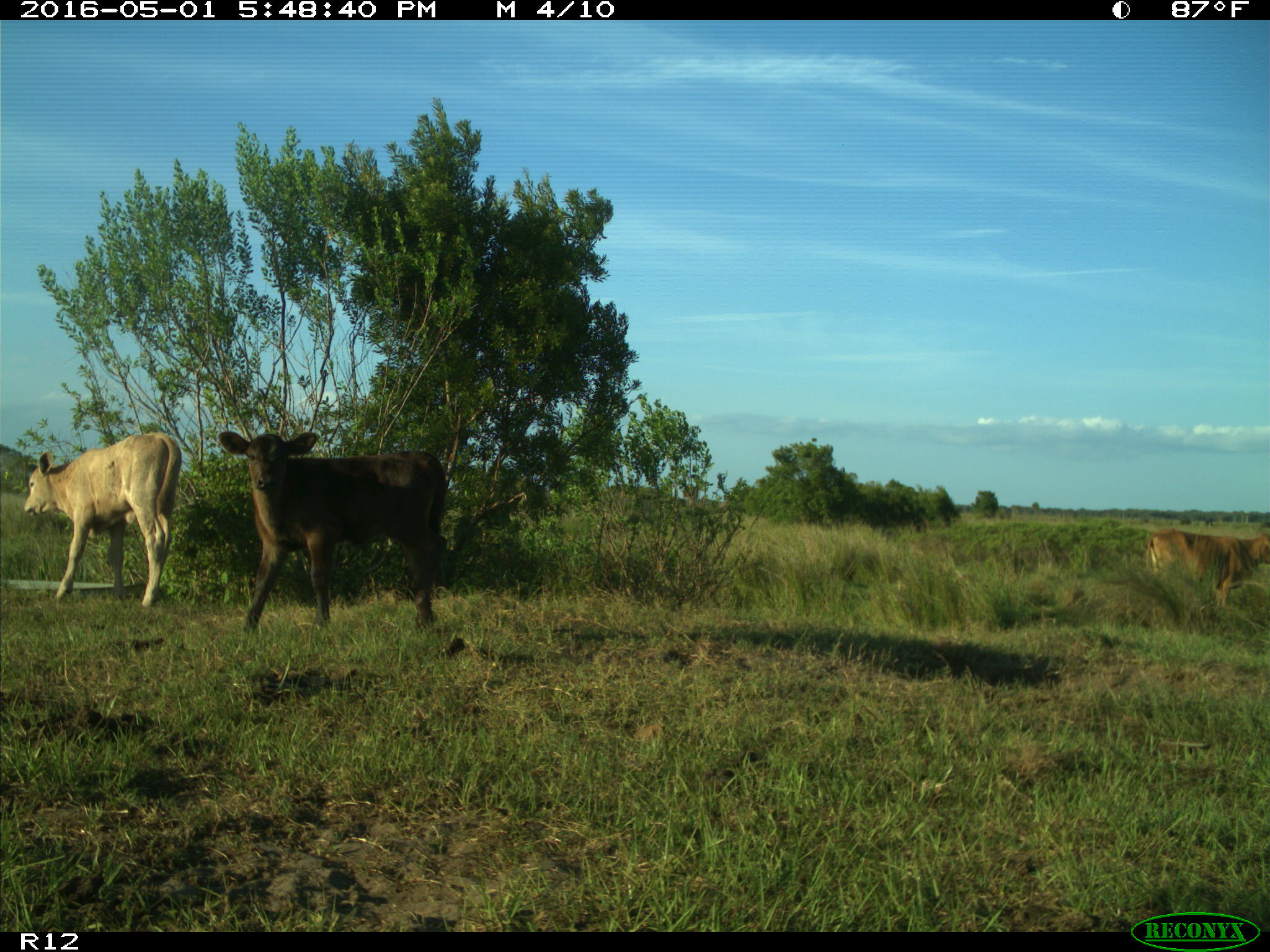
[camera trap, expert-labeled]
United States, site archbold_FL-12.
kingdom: Animalia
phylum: Chordata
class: Mammalia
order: Artiodactyla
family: Bovidae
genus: Bos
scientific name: Bos taurus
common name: domestic cow